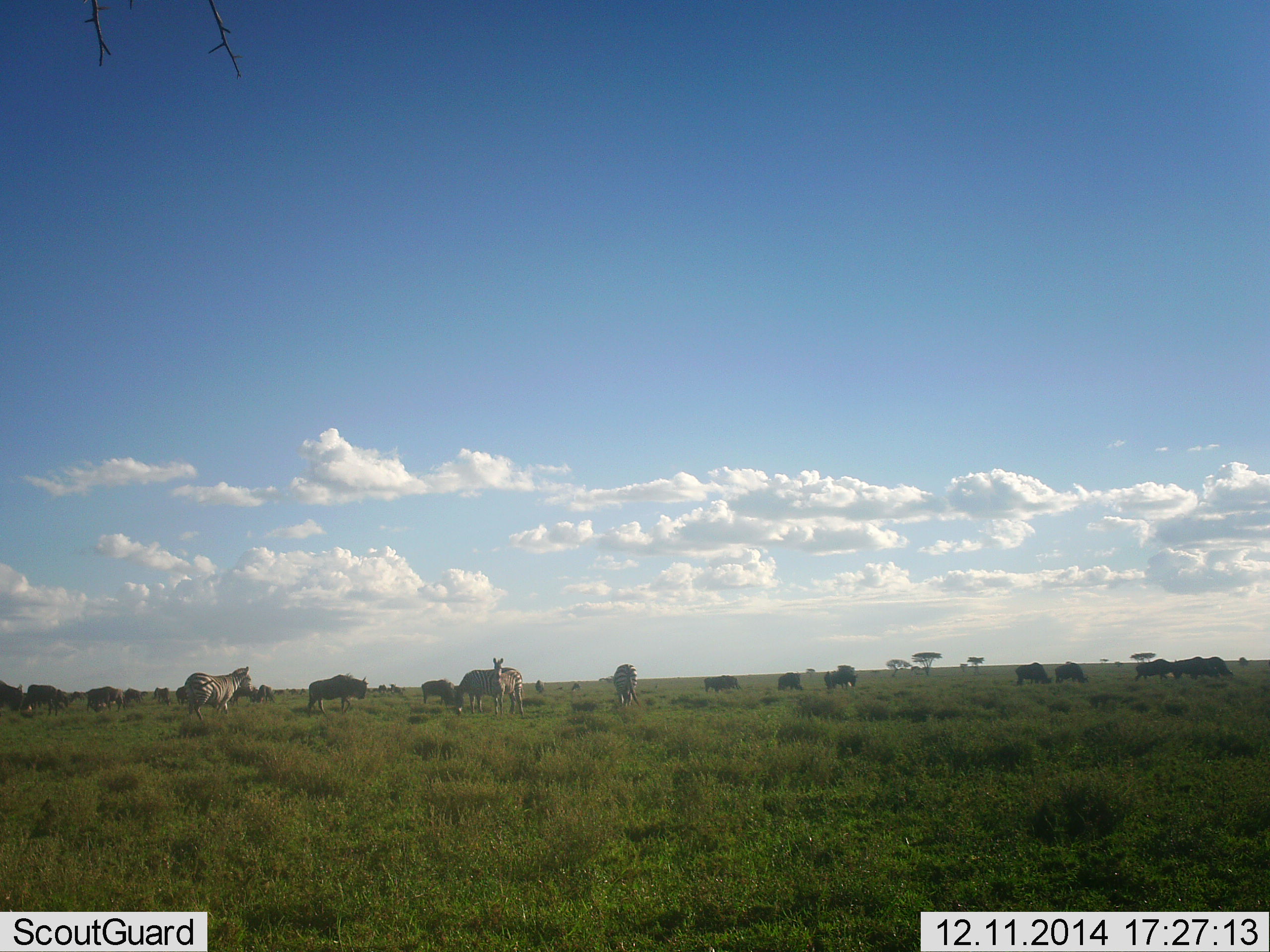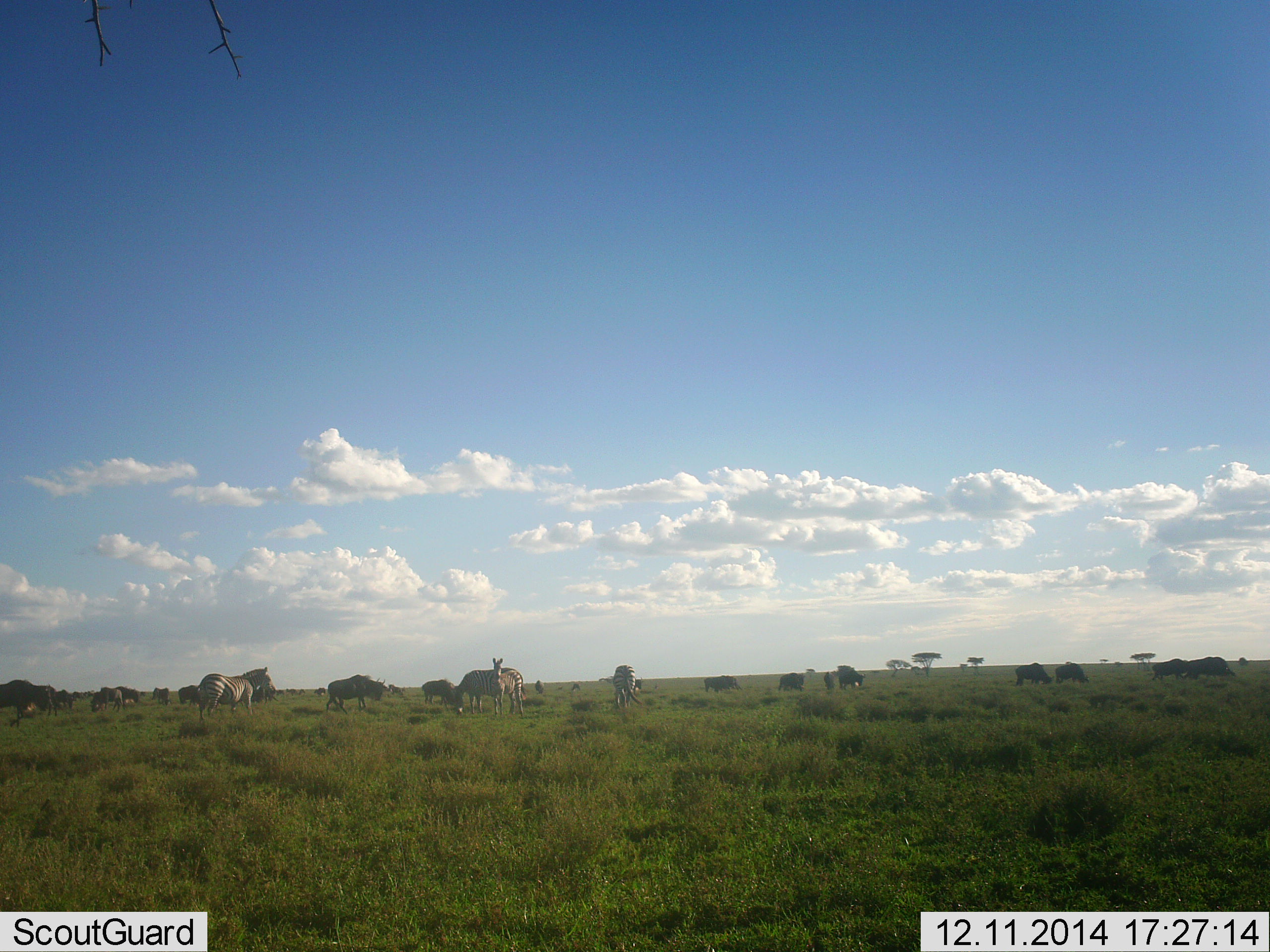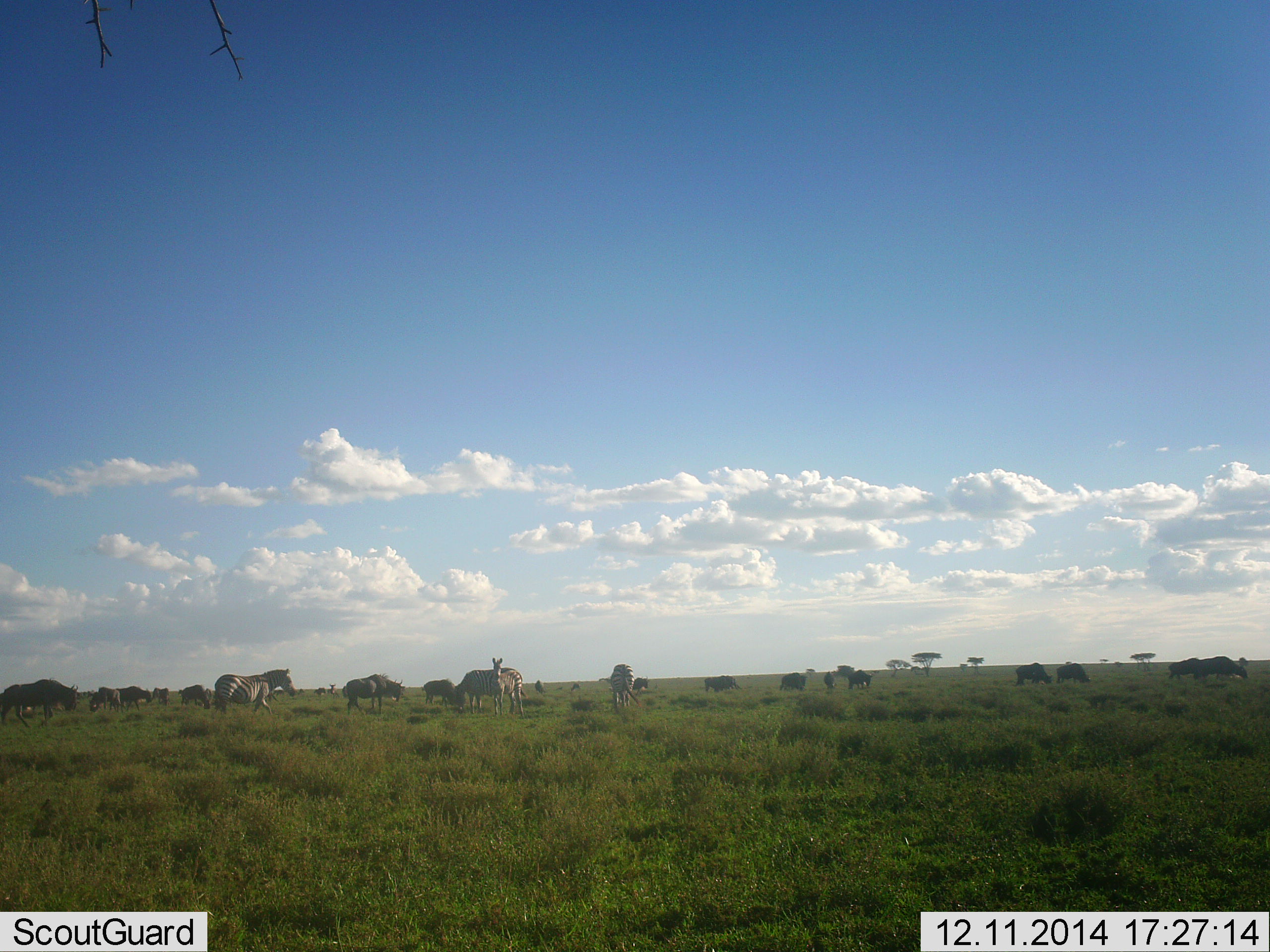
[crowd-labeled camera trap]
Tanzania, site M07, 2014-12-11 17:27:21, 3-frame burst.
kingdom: Animalia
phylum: Chordata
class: Mammalia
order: Artiodactyla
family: Bovidae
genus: Connochaetes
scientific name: Connochaetes taurinus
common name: blue wildebeest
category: wildebeest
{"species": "wildebeest (blue wildebeest) (Connochaetes taurinus)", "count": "11-50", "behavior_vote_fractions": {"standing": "50%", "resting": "20%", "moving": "40%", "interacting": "0%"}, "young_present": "10%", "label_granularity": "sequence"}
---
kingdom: Animalia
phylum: Chordata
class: Mammalia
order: Perissodactyla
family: Equidae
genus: Equus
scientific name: Equus quagga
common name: plains zebra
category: zebra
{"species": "zebra (plains zebra) (Equus quagga)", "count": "5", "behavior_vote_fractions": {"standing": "73%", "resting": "13%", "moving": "40%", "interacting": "7%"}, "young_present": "13%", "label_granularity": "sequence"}